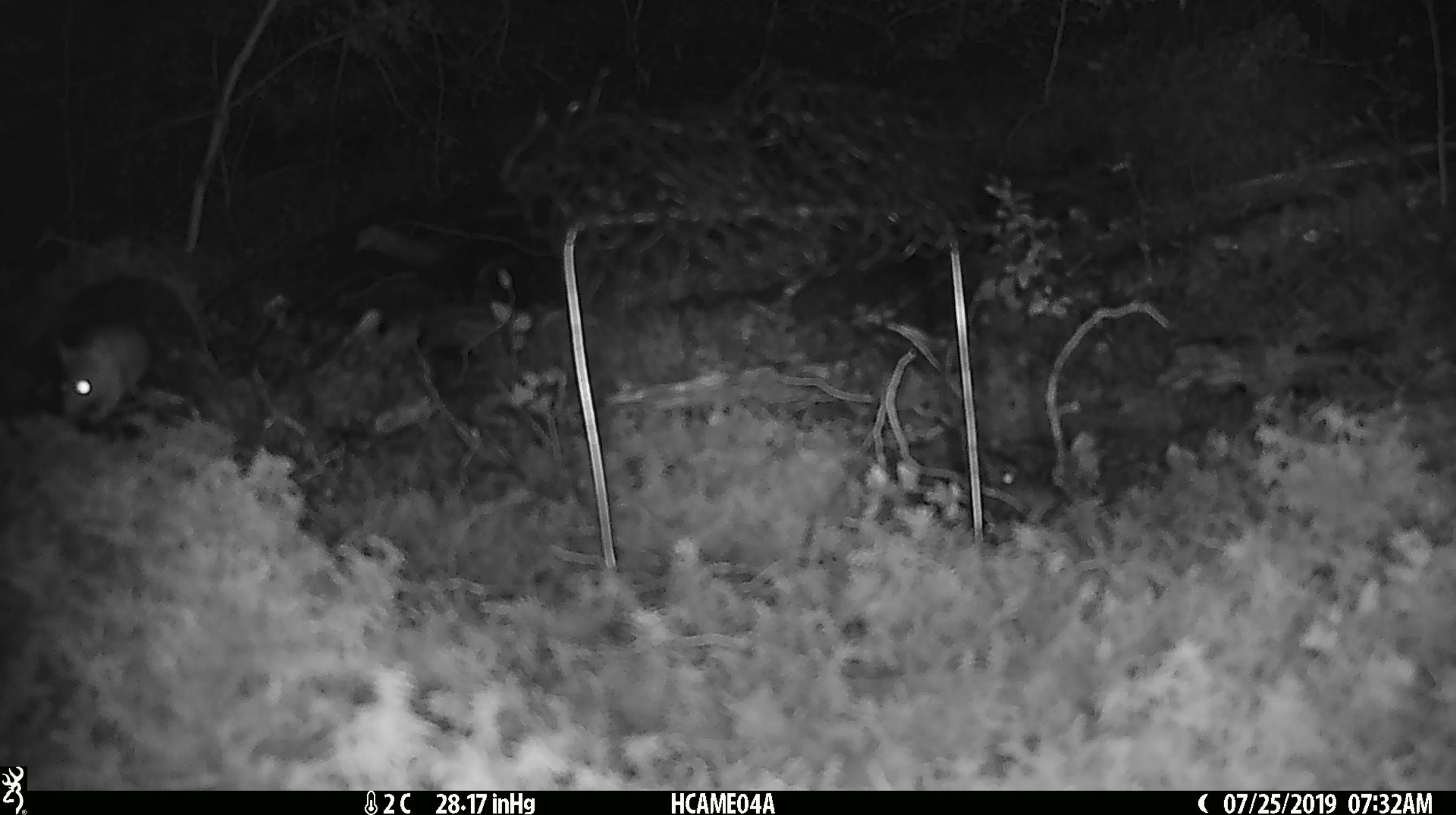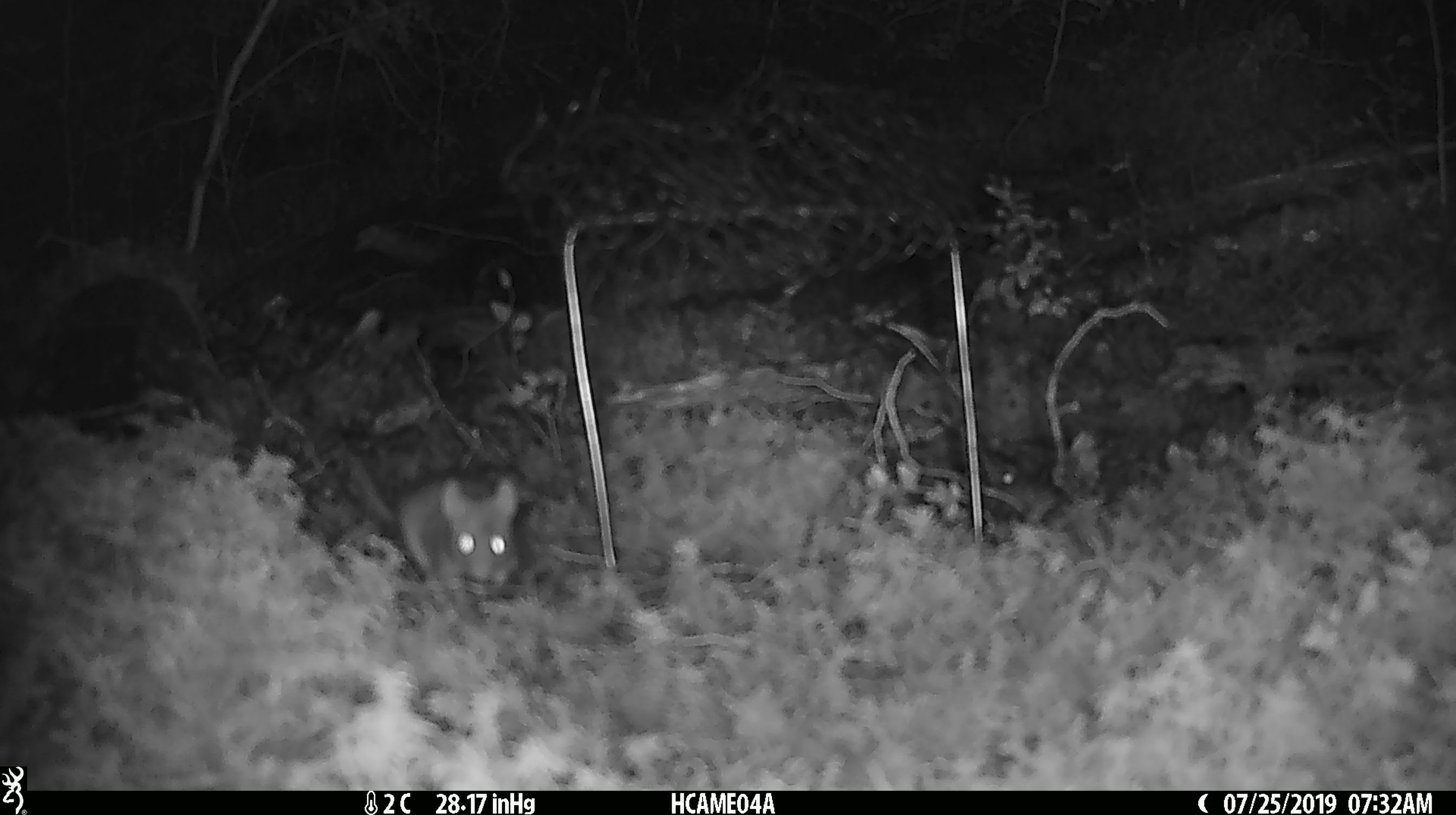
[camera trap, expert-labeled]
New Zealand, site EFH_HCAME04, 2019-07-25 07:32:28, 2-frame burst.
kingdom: Animalia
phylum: Chordata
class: Mammalia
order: Rodentia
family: Muridae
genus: Mus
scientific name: Mus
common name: mouse